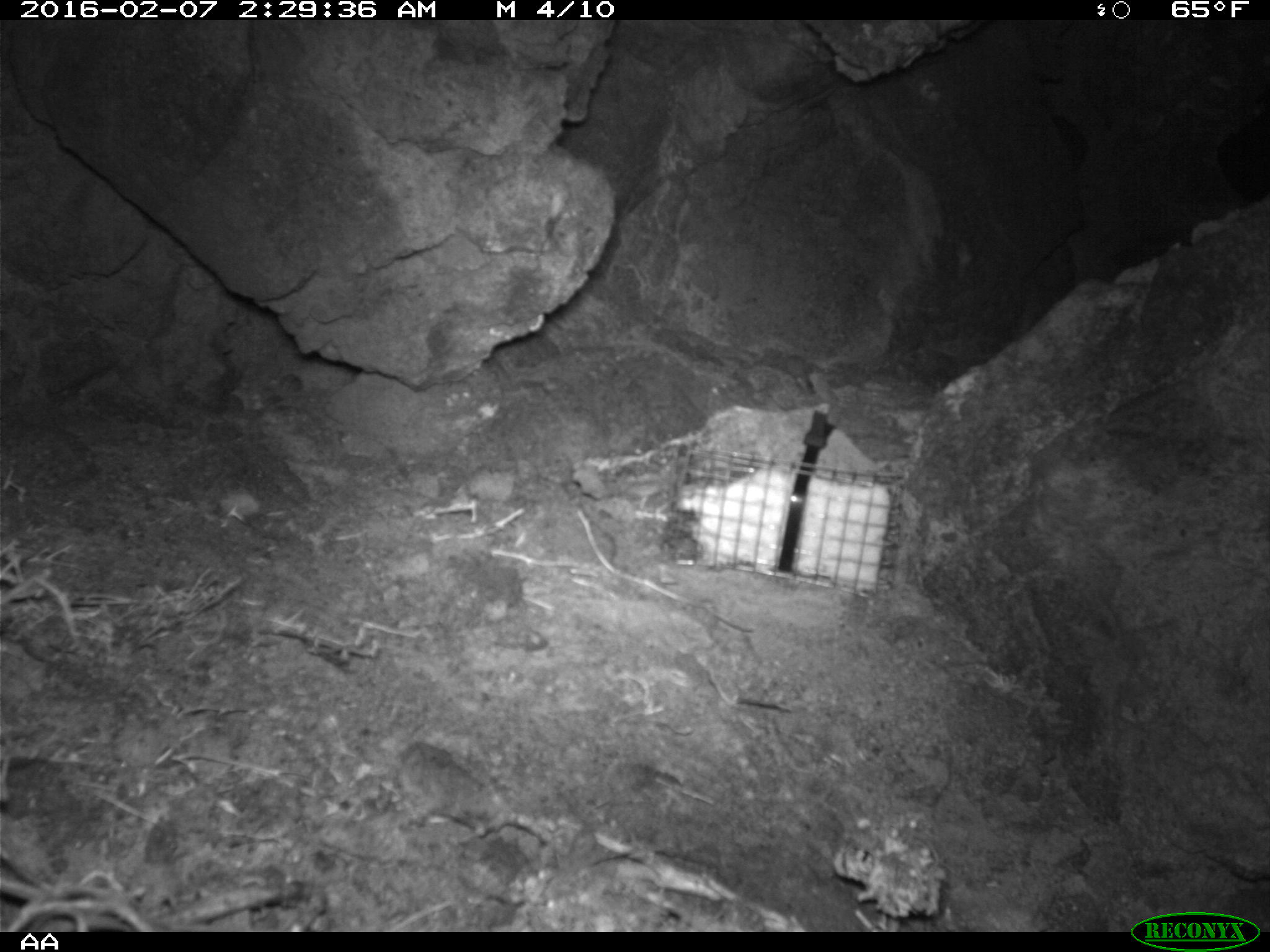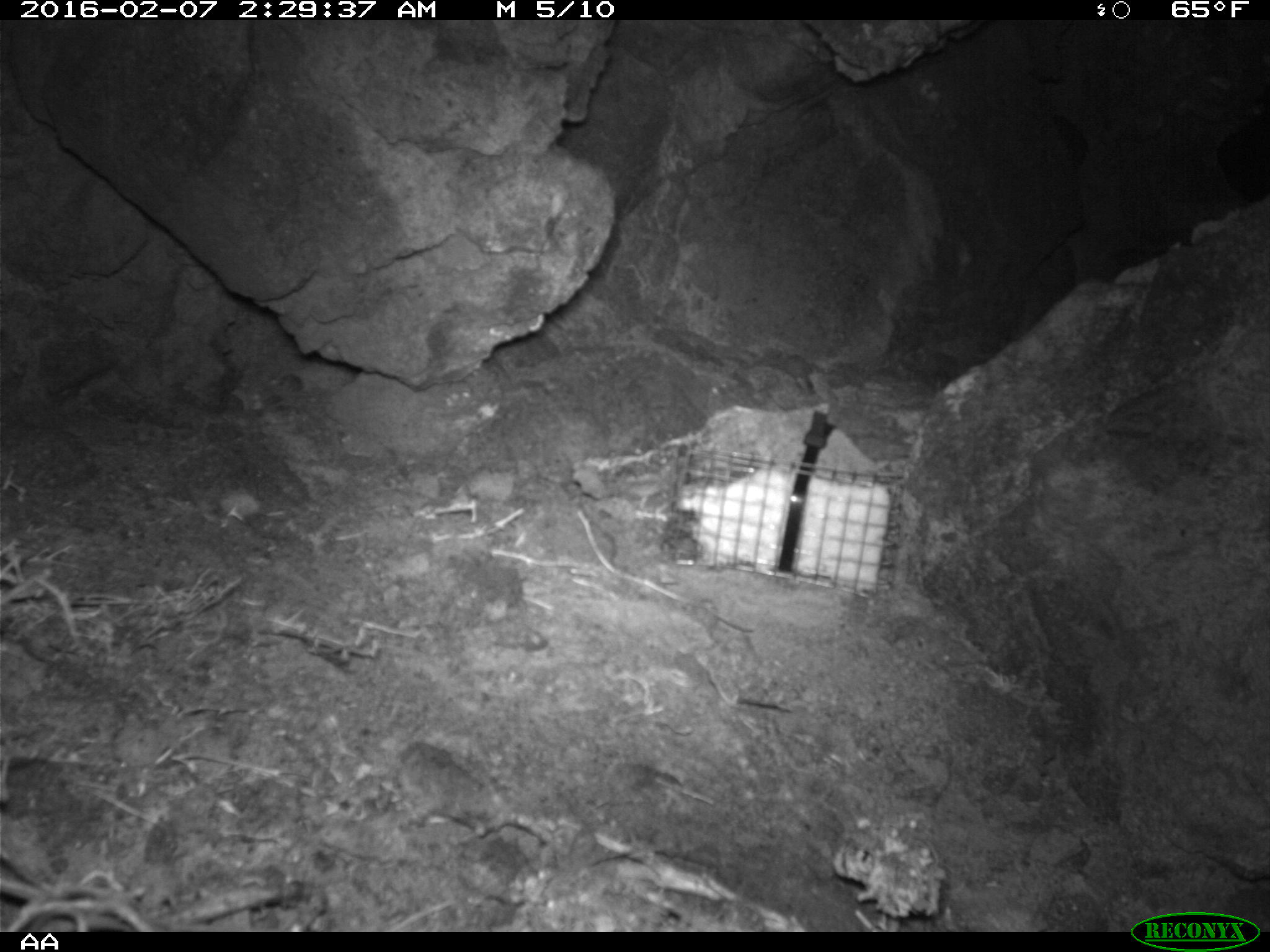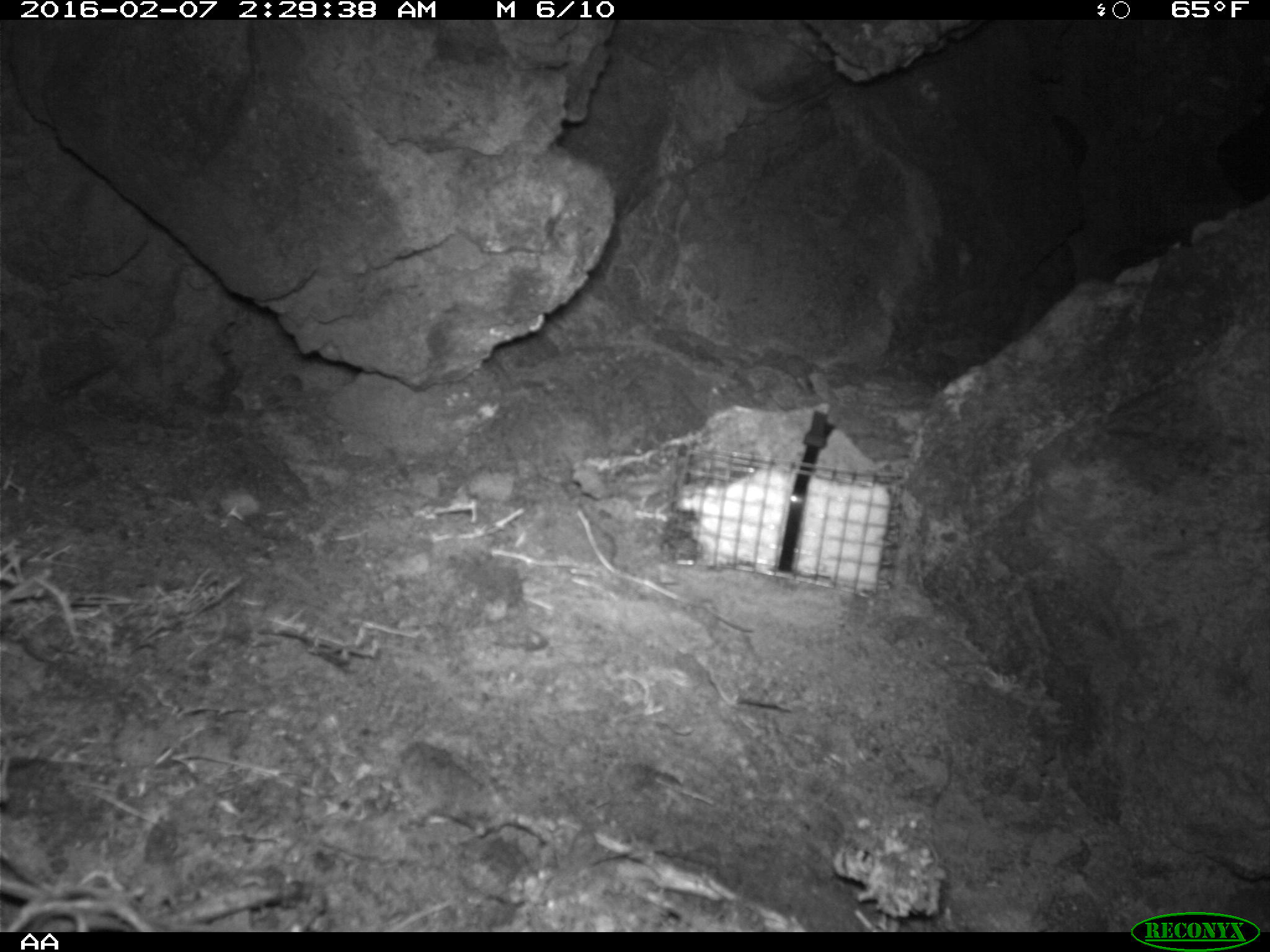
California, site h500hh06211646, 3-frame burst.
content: no animal present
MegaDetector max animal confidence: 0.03